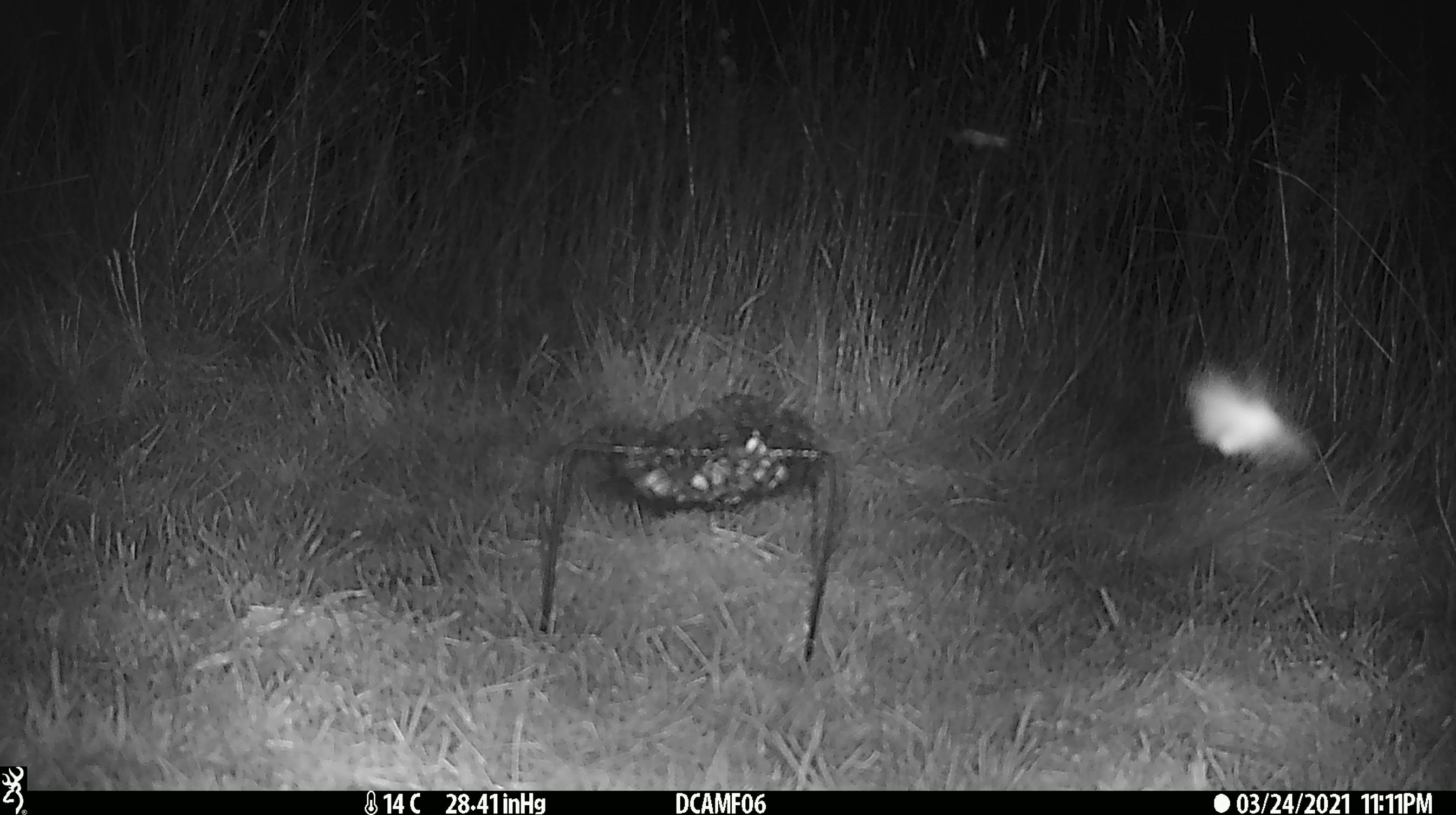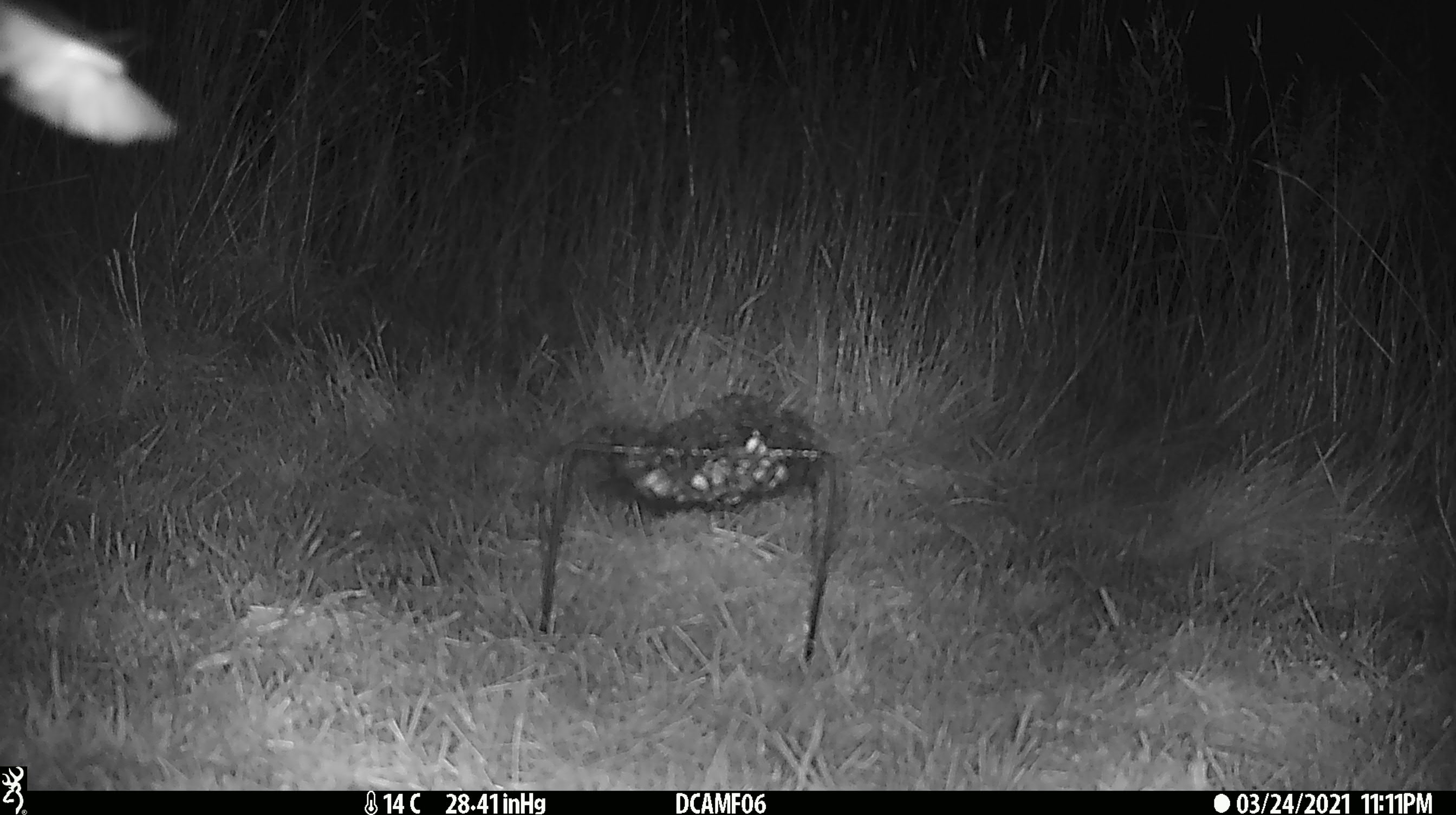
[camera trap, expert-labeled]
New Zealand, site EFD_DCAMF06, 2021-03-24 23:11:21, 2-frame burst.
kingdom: Animalia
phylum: Arthropoda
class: Insecta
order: Lepidoptera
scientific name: Lepidoptera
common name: moth